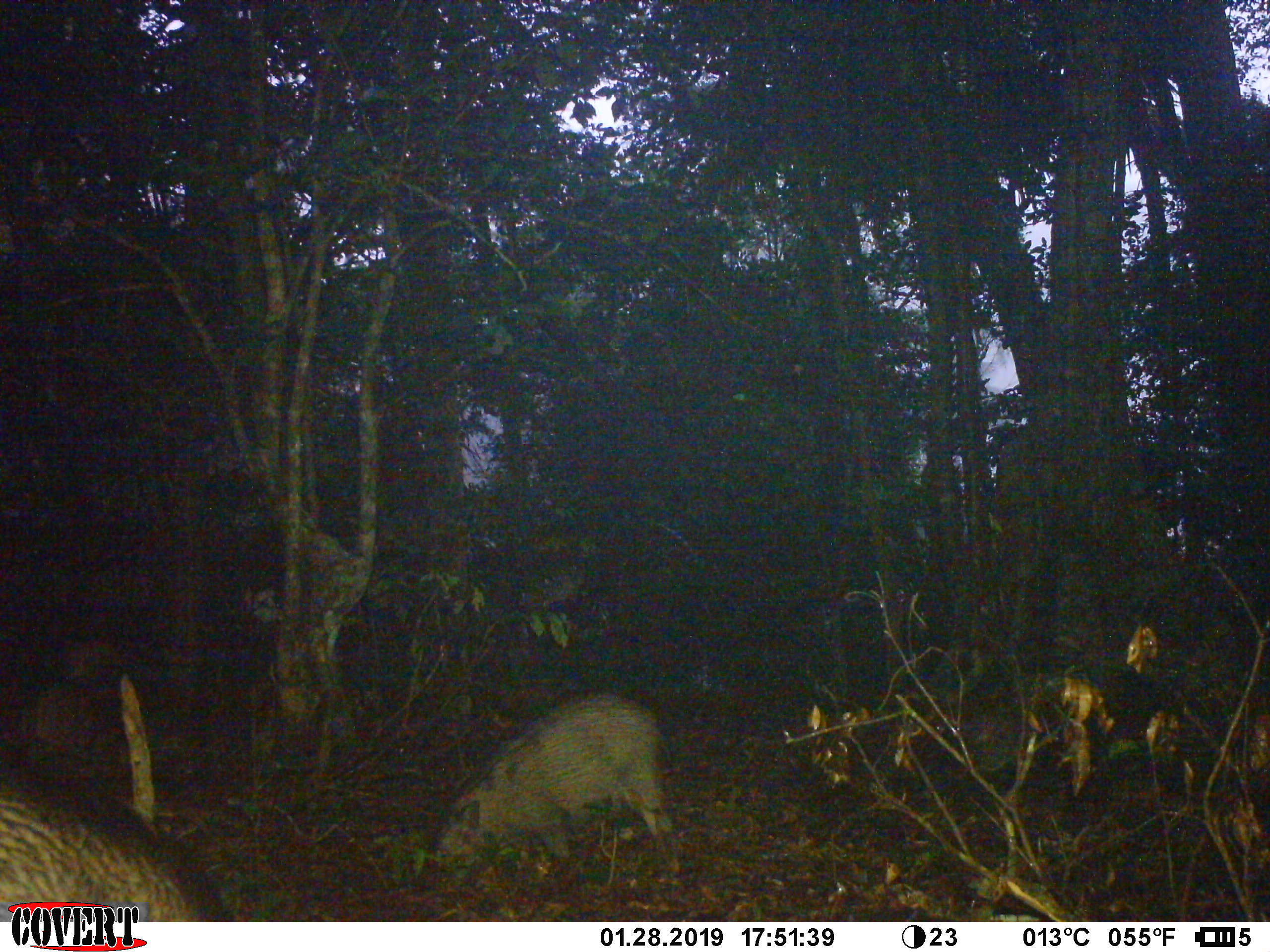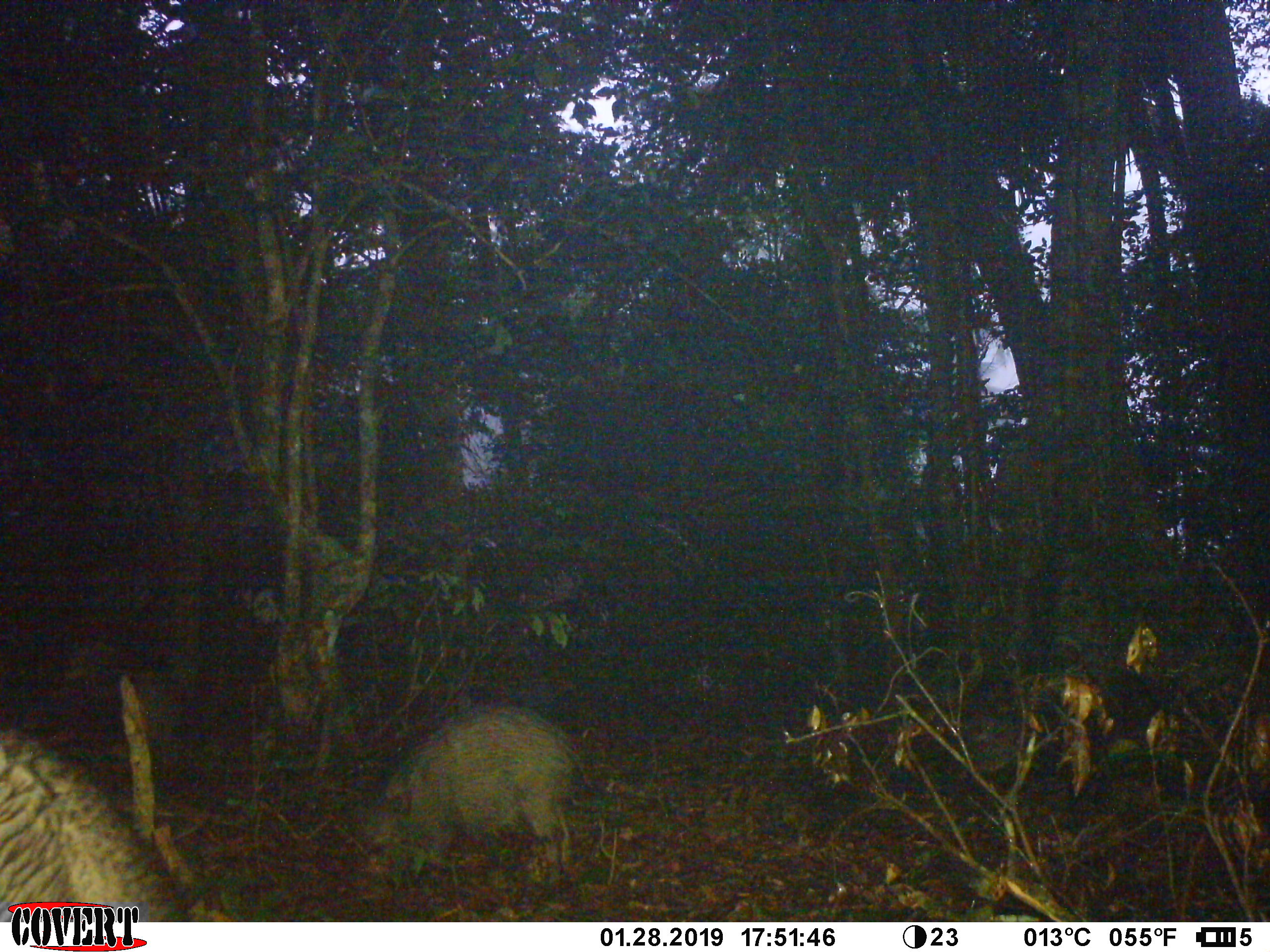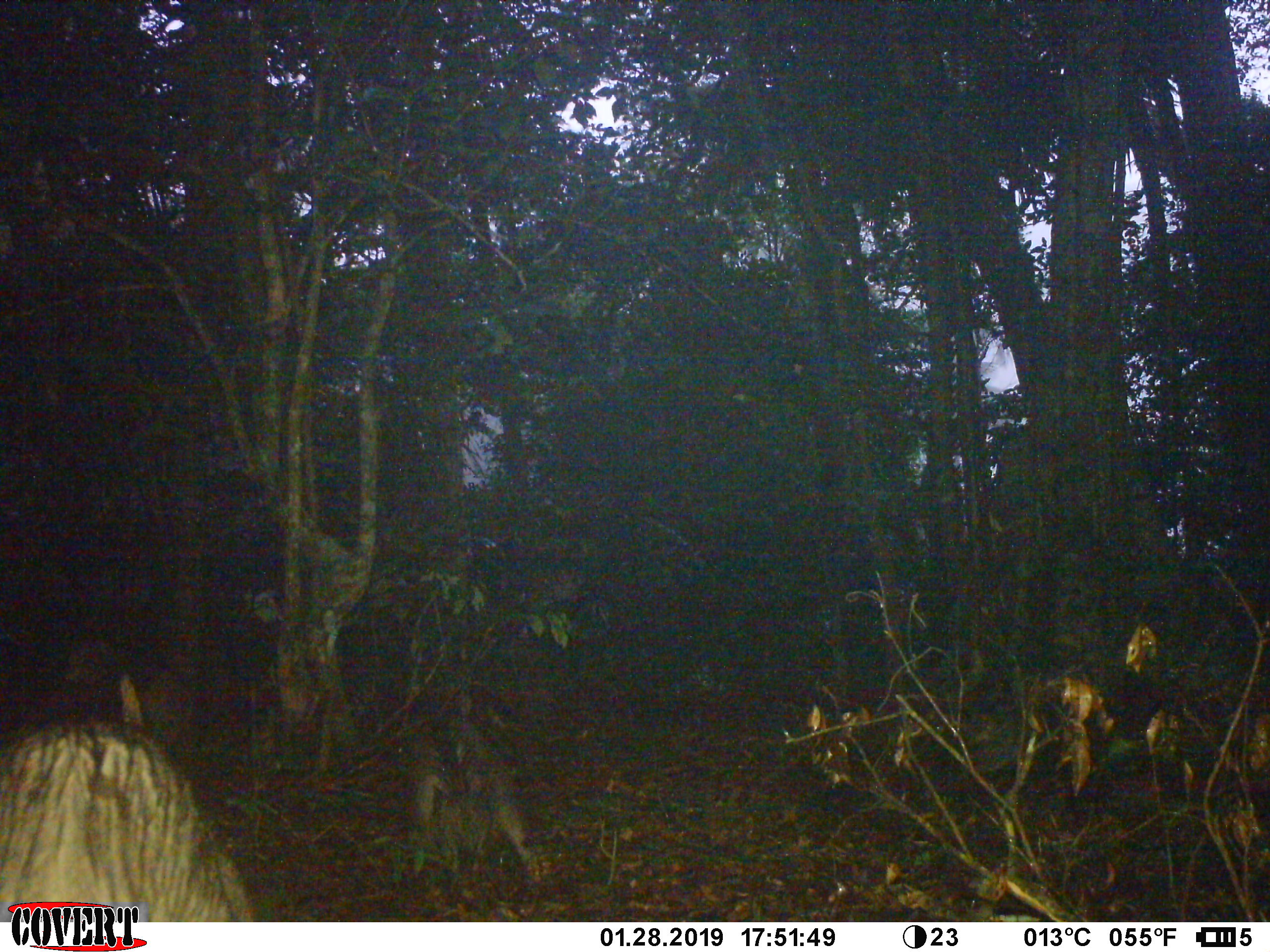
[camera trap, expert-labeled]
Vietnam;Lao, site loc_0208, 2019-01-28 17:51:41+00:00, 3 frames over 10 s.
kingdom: Animalia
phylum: Chordata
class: Mammalia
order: Artiodactyla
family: Suidae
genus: Sus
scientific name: Sus scrofa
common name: eurasian wild pig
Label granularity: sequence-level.